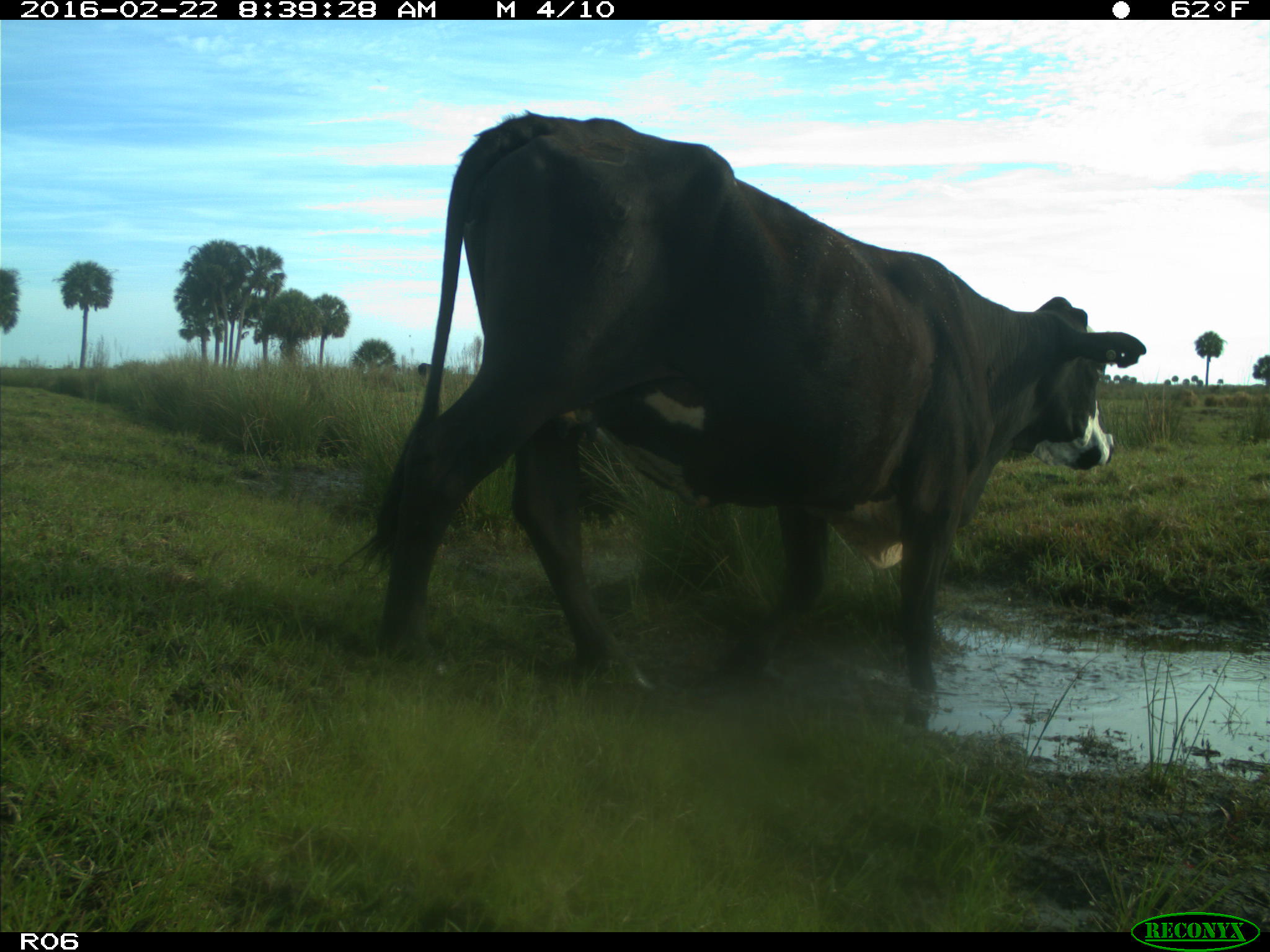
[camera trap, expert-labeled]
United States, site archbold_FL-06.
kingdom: Animalia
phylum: Chordata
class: Mammalia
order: Artiodactyla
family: Bovidae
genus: Bos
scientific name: Bos taurus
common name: domestic cow